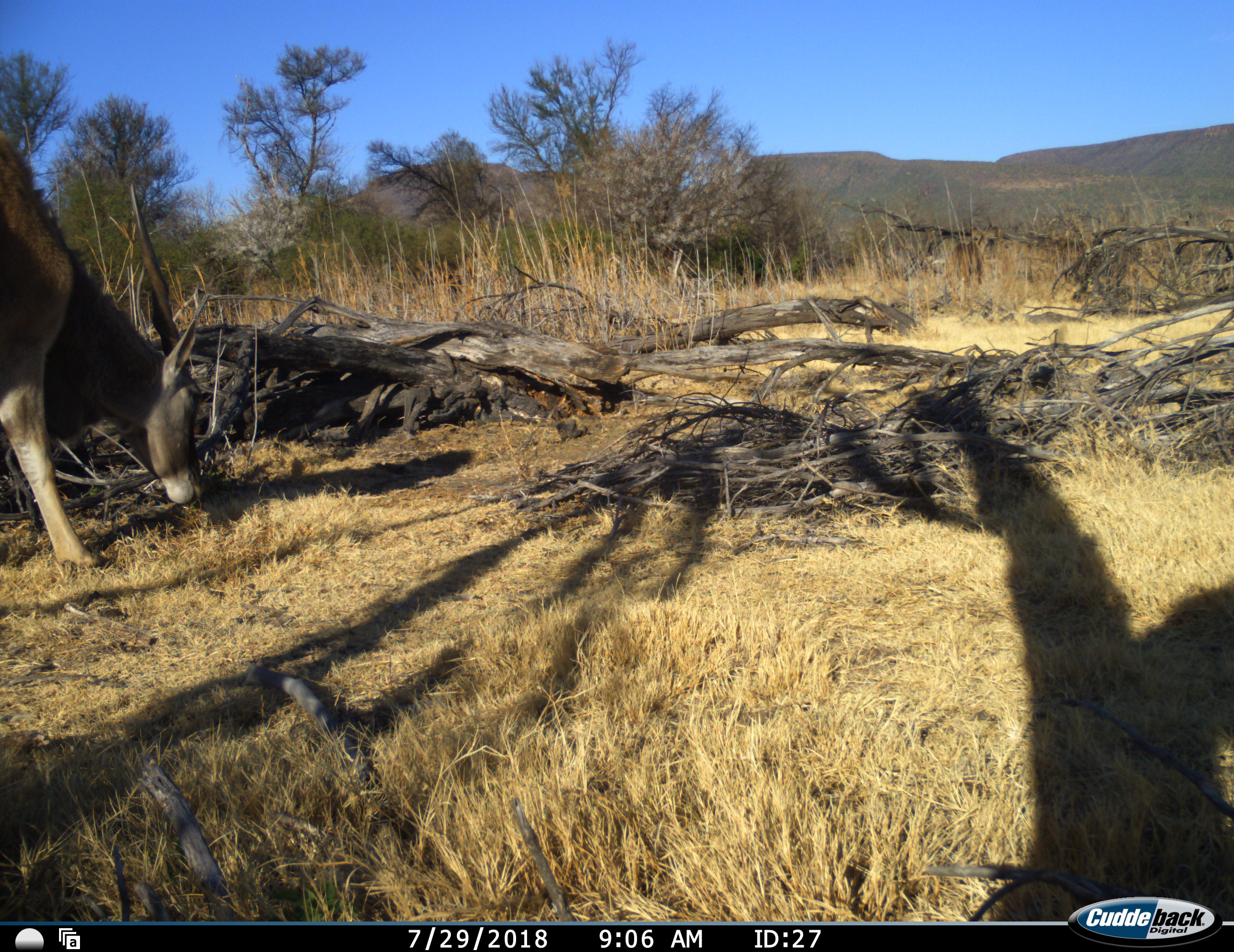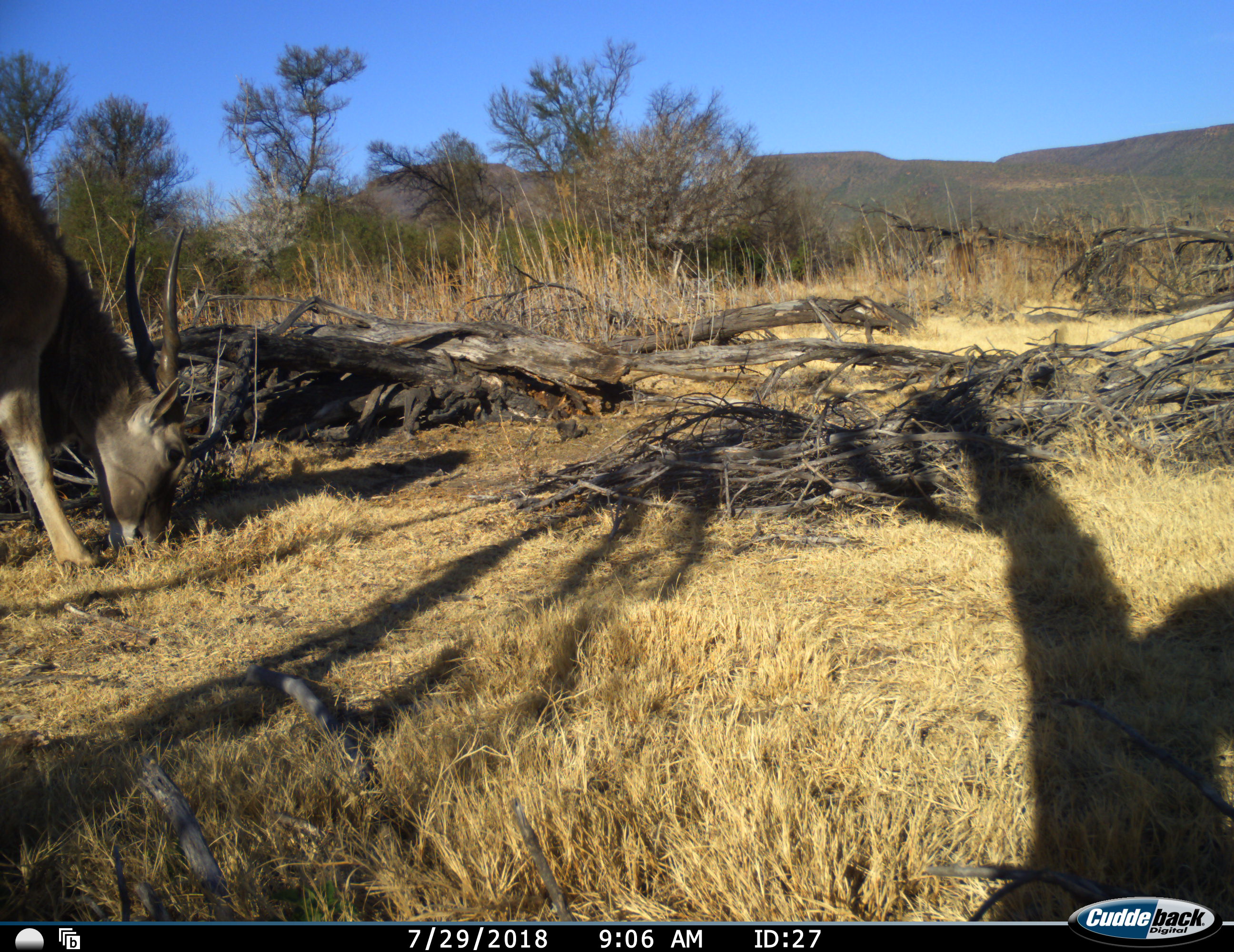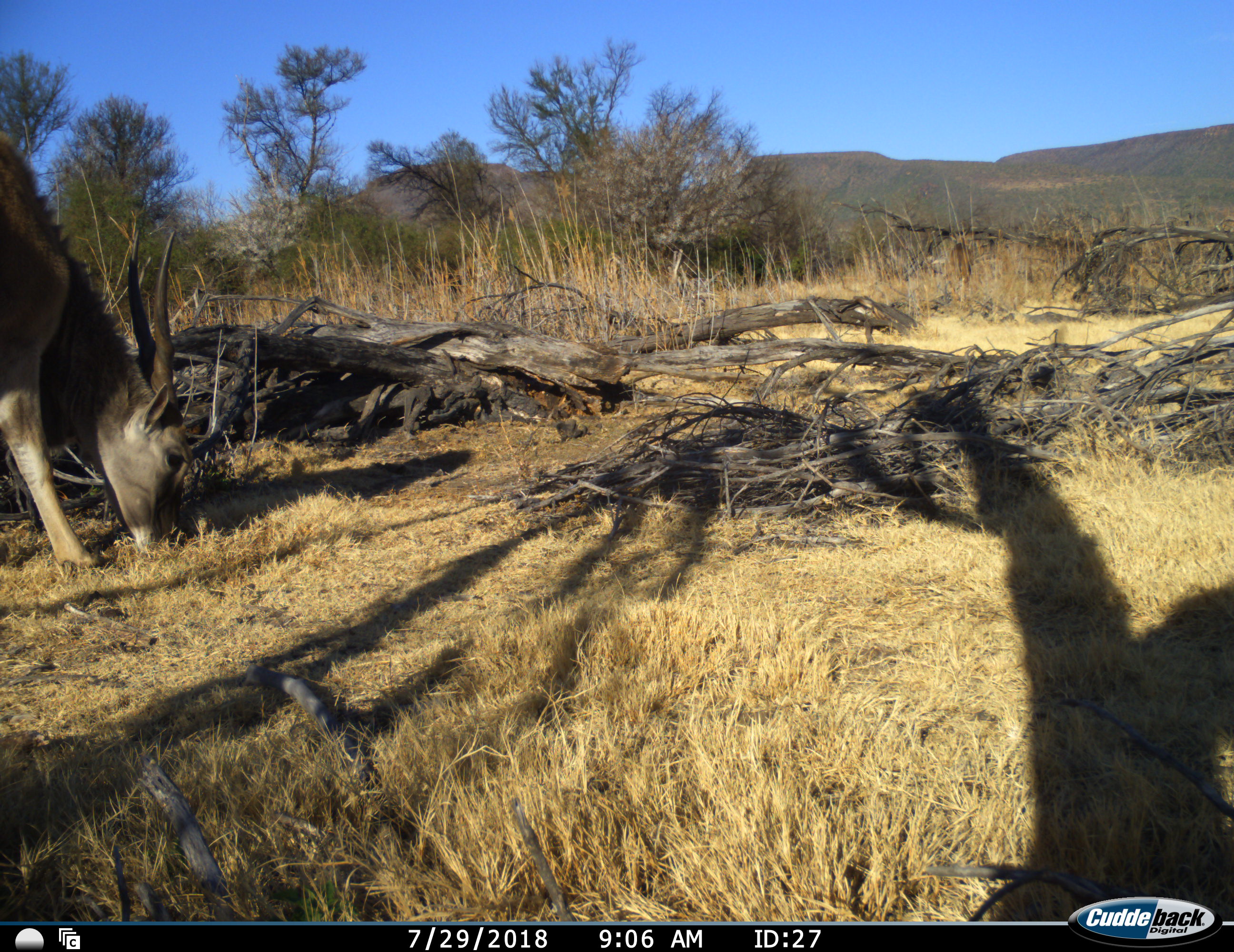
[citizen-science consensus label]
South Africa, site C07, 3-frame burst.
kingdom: Animalia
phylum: Chordata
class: Mammalia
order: Artiodactyla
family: Bovidae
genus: Tragelaphus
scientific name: Tragelaphus oryx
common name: eland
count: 1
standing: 33%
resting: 0%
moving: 33%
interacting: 0%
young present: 0%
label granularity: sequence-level